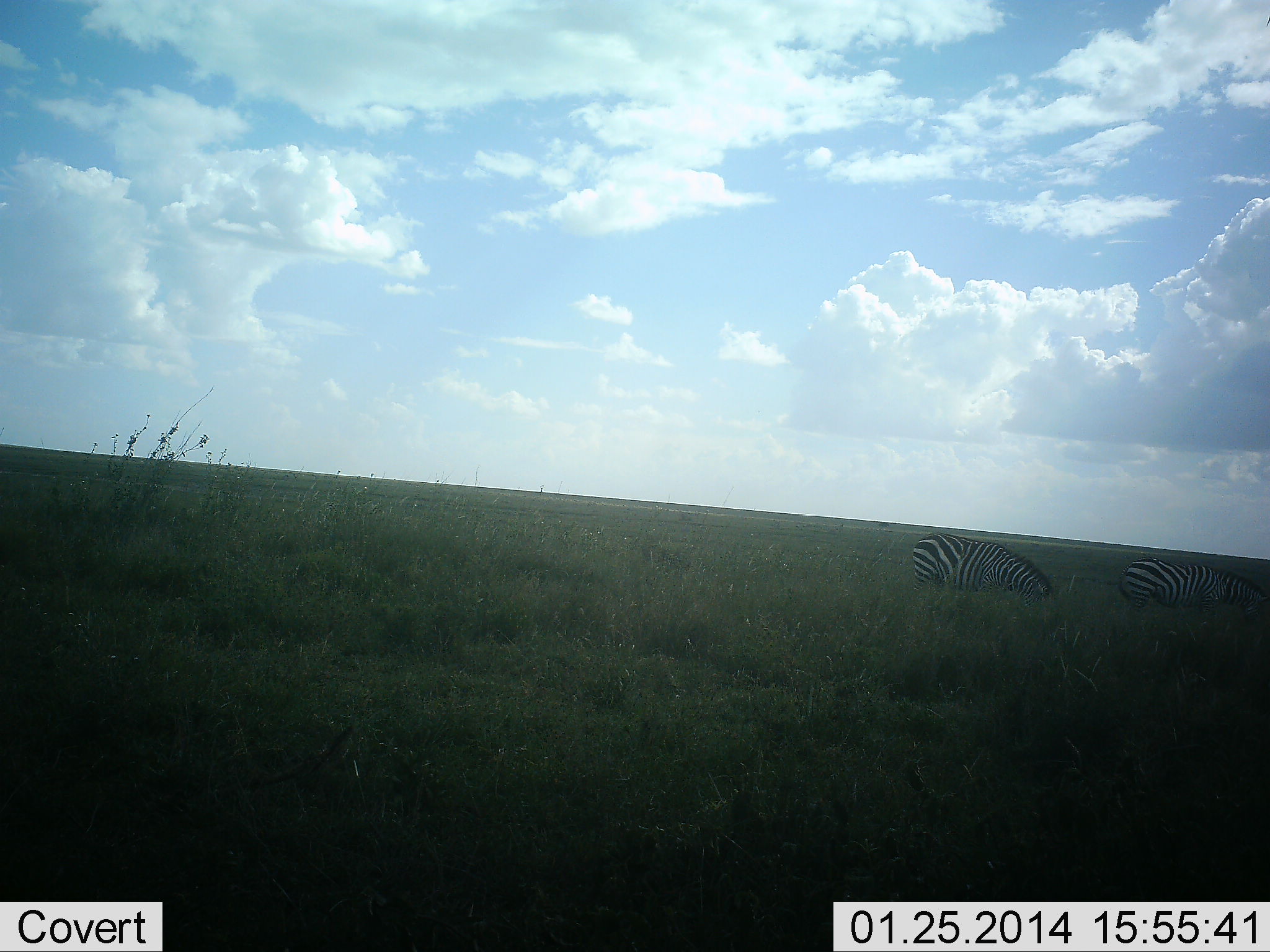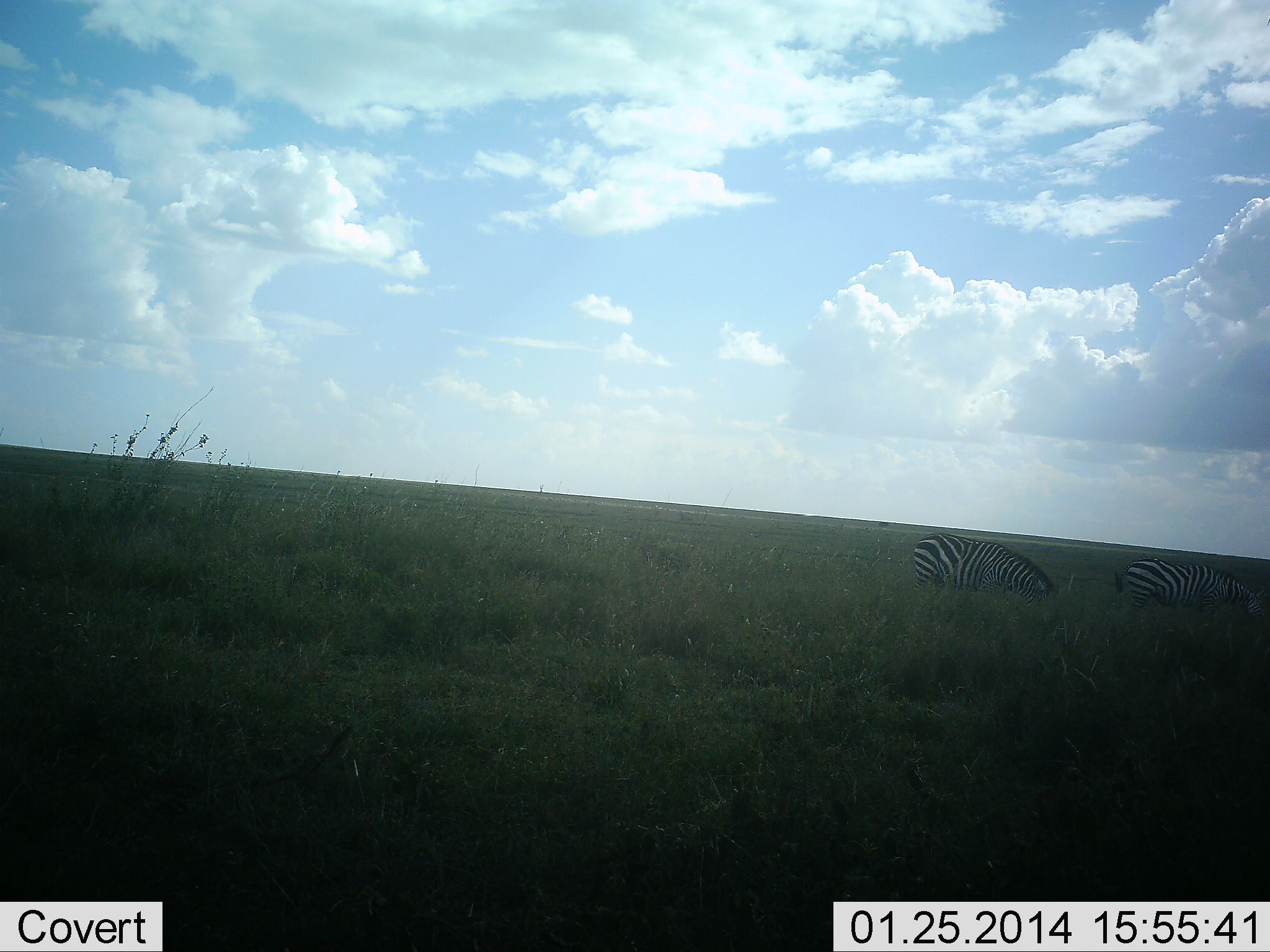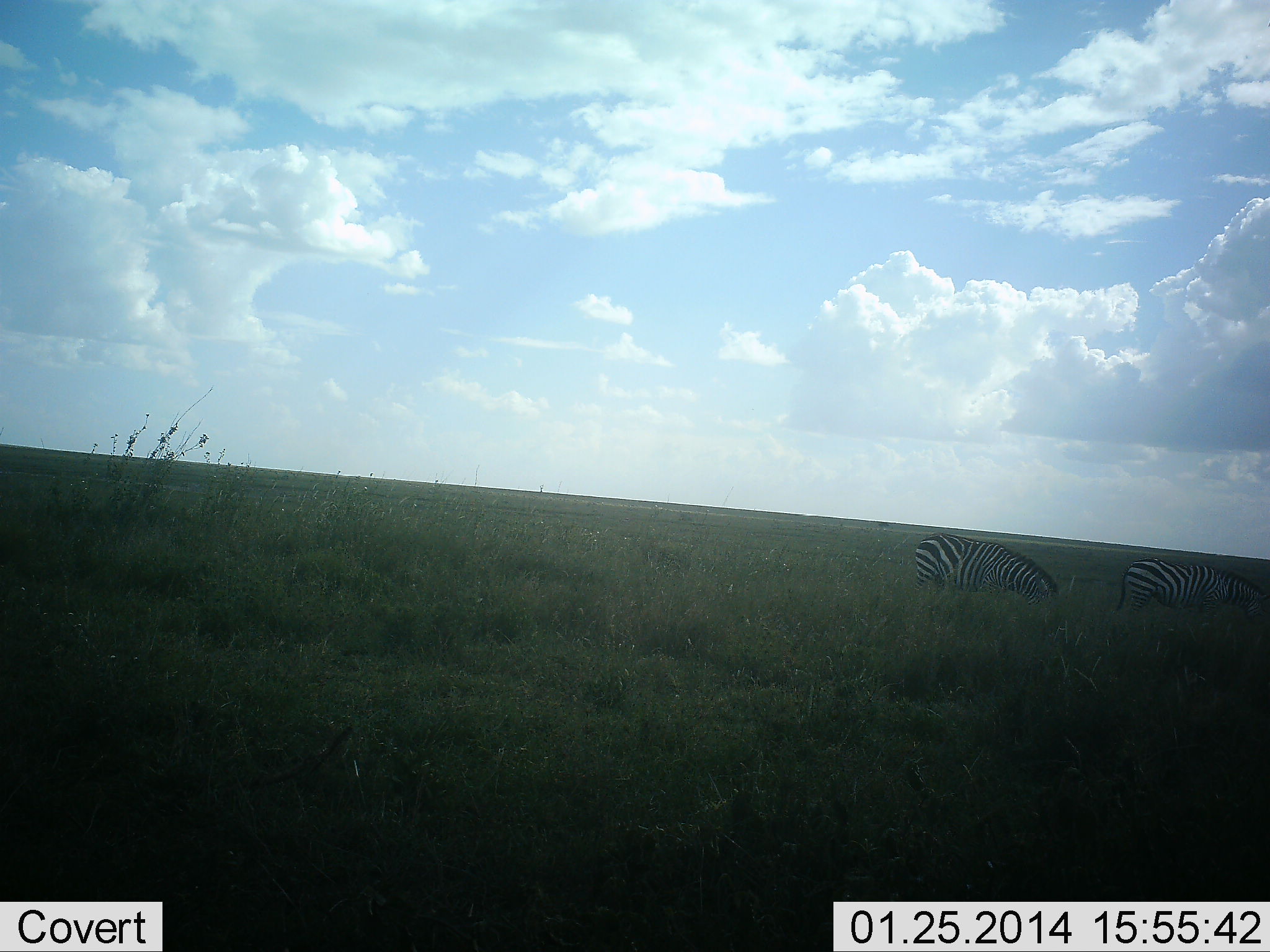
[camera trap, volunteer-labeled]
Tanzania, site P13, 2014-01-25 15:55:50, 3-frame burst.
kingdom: Animalia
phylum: Chordata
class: Mammalia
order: Perissodactyla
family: Equidae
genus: Equus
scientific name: Equus quagga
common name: plains zebra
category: zebra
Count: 2.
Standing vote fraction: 25%.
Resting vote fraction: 3%.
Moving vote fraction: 0%.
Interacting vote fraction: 0%.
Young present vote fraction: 0%.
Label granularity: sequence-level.